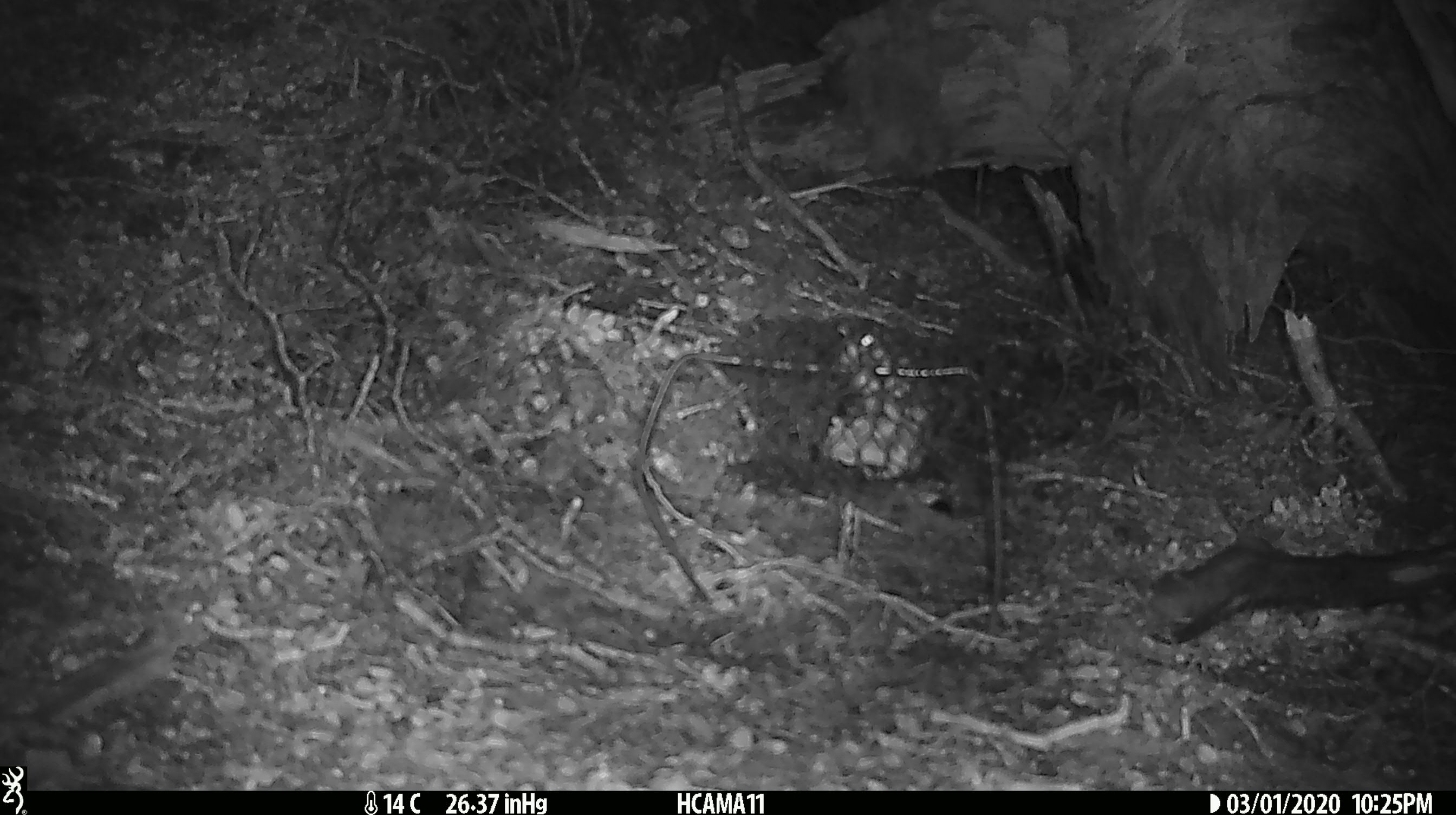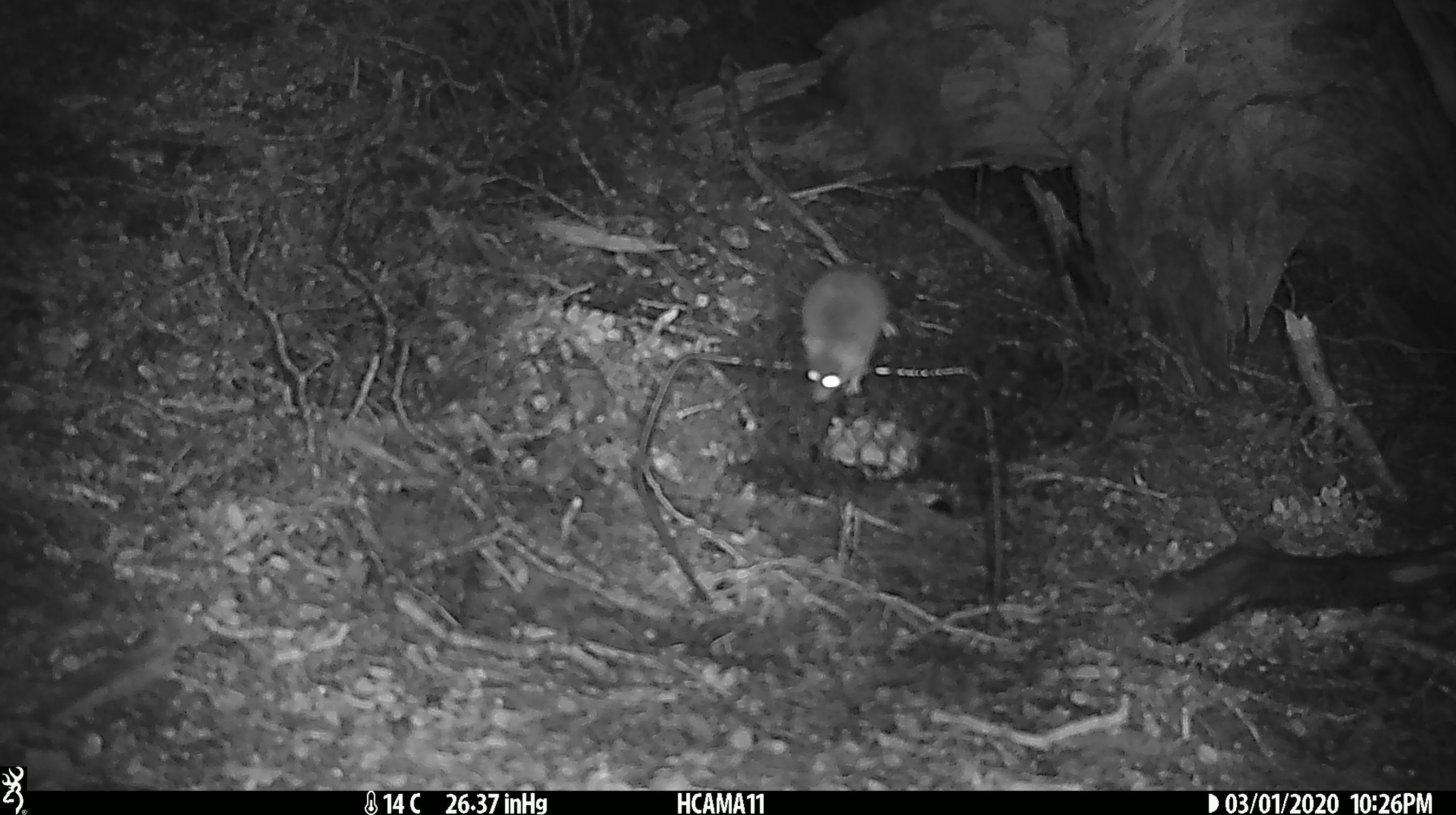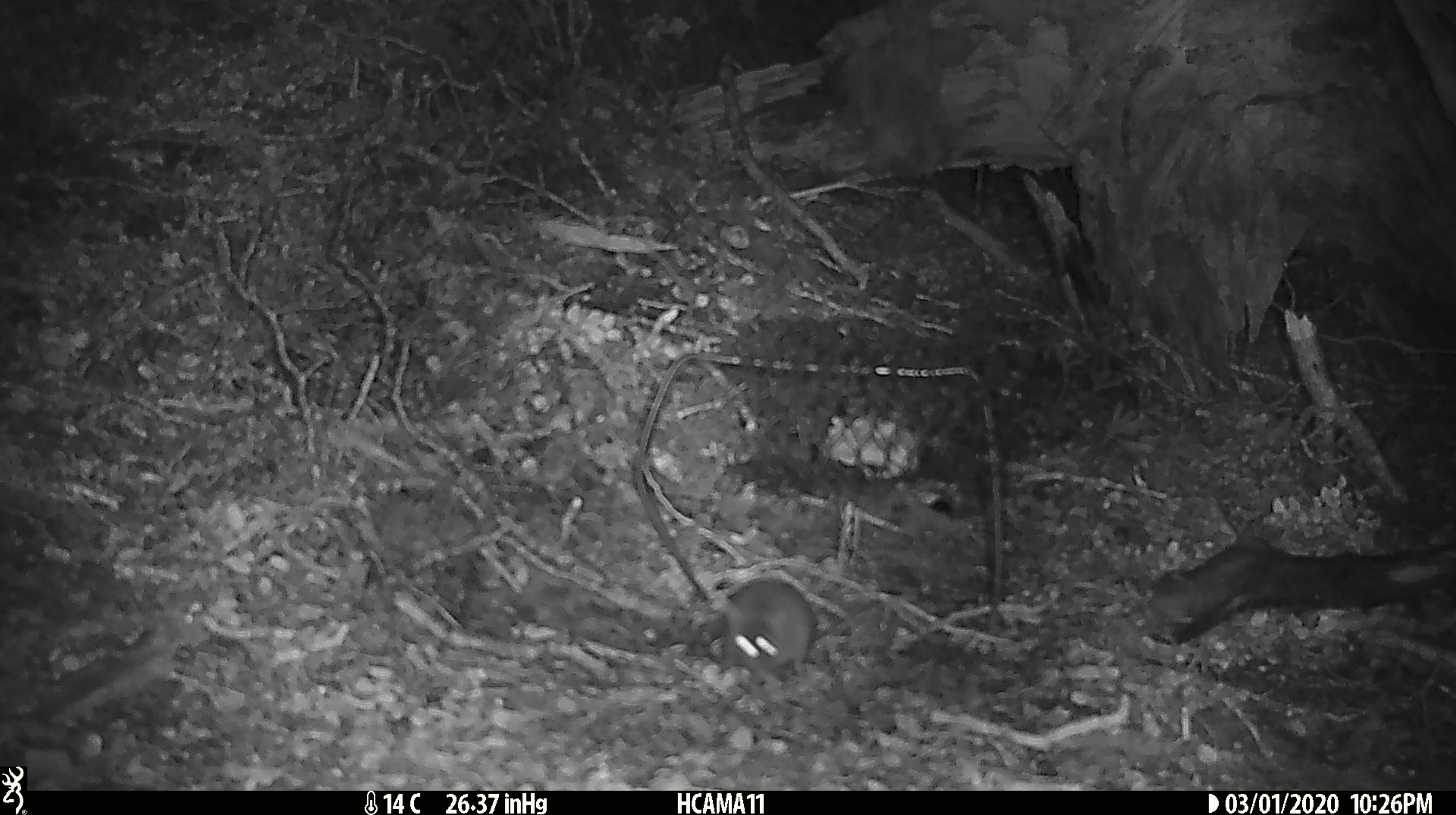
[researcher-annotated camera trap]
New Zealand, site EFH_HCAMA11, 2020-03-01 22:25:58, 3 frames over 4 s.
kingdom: Animalia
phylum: Chordata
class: Mammalia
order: Rodentia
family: Muridae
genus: Mus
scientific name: Mus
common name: mouse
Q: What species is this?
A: Mouse (Mus).